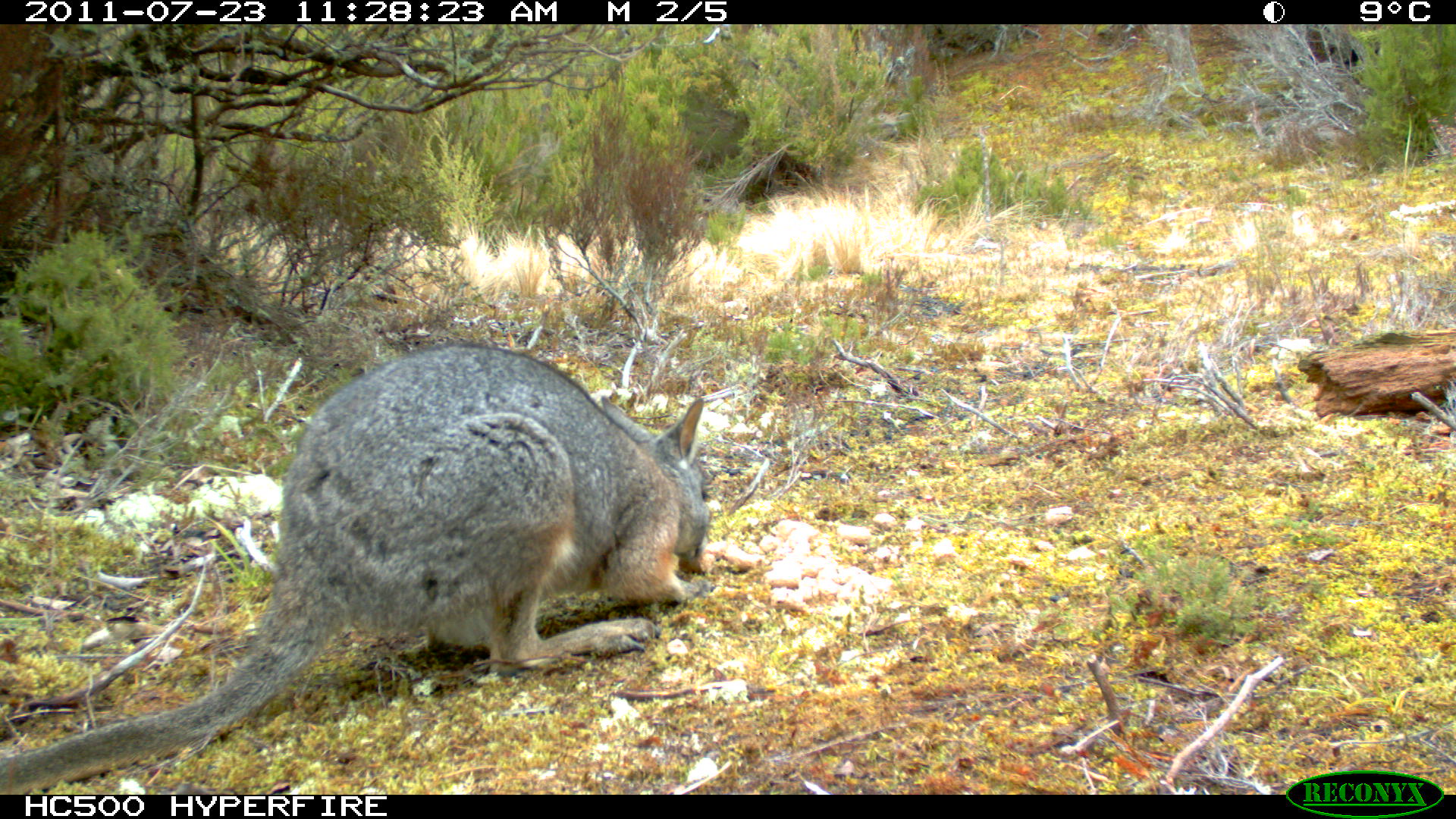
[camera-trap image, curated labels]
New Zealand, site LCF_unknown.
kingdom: Animalia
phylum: Chordata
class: Mammalia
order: Diprotodontia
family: Macropodidae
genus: Notamacropus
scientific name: Notamacropus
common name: wallaby